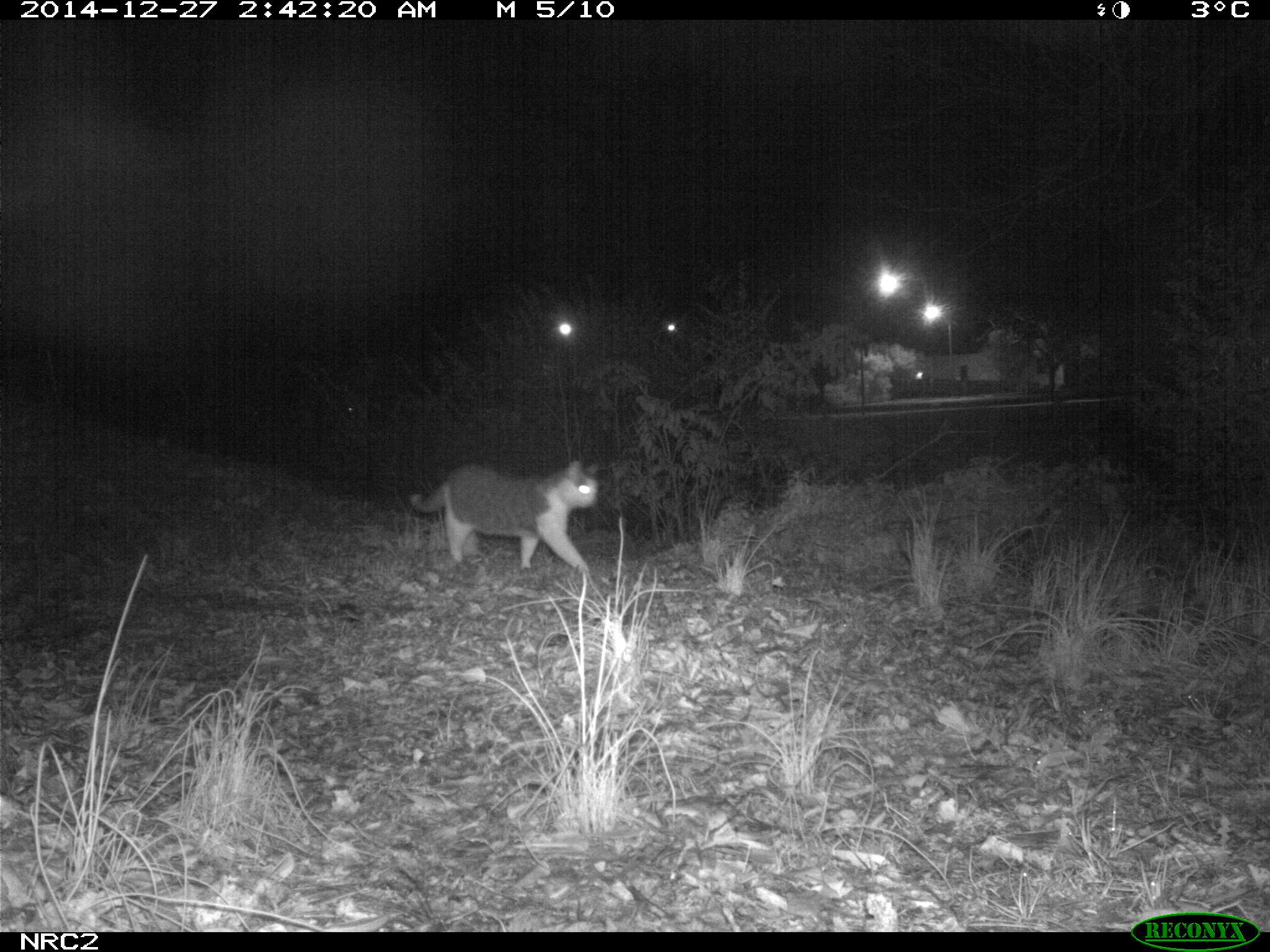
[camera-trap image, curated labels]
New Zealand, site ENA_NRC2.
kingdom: Animalia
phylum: Chordata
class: Mammalia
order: Carnivora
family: Felidae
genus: Felis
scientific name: Felis catus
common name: domestic cat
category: cat